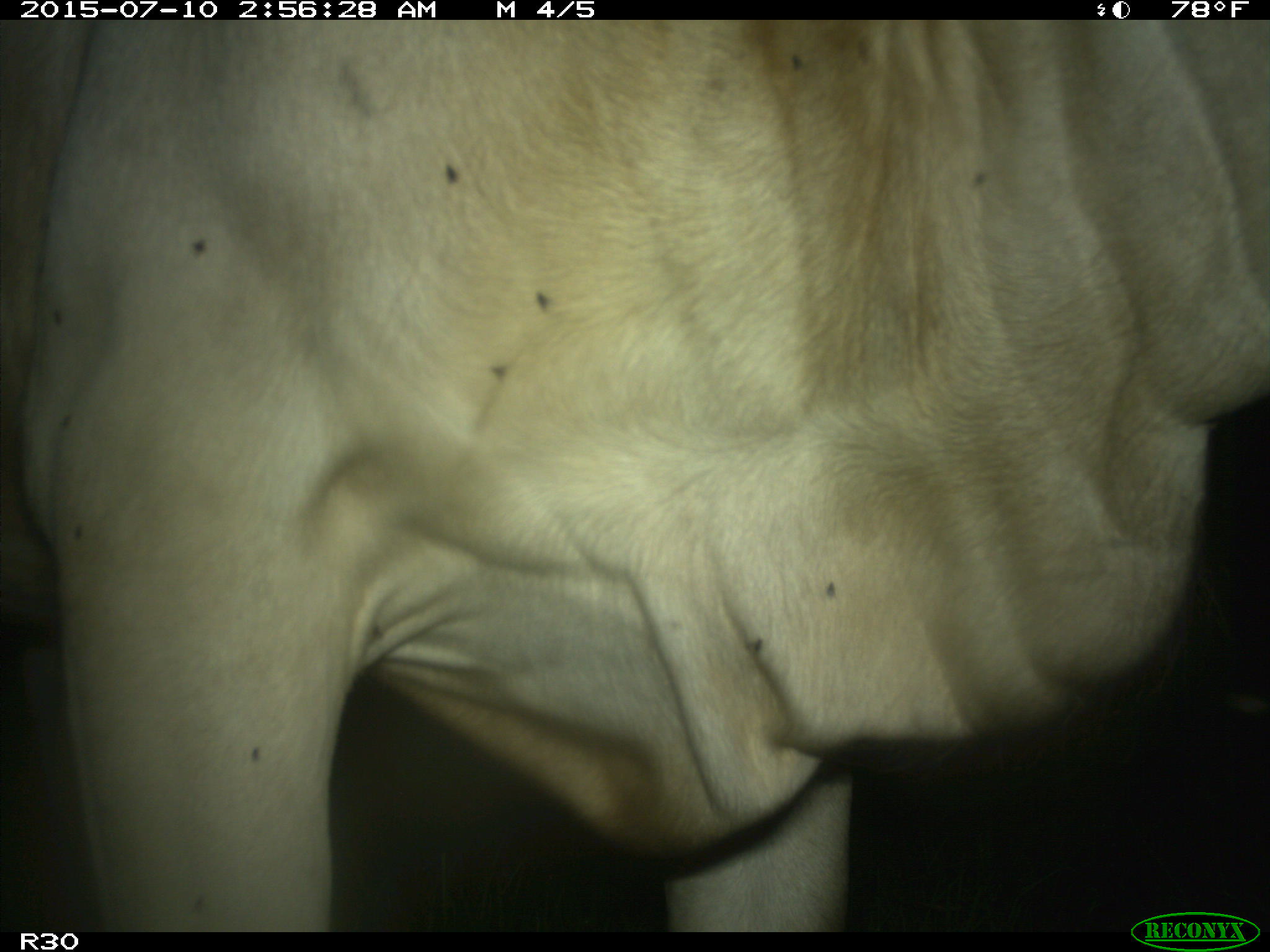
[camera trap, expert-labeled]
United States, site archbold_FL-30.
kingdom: Animalia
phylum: Chordata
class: Mammalia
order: Artiodactyla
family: Bovidae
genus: Bos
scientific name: Bos taurus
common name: domestic cow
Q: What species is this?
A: Bos taurus (domestic cow).